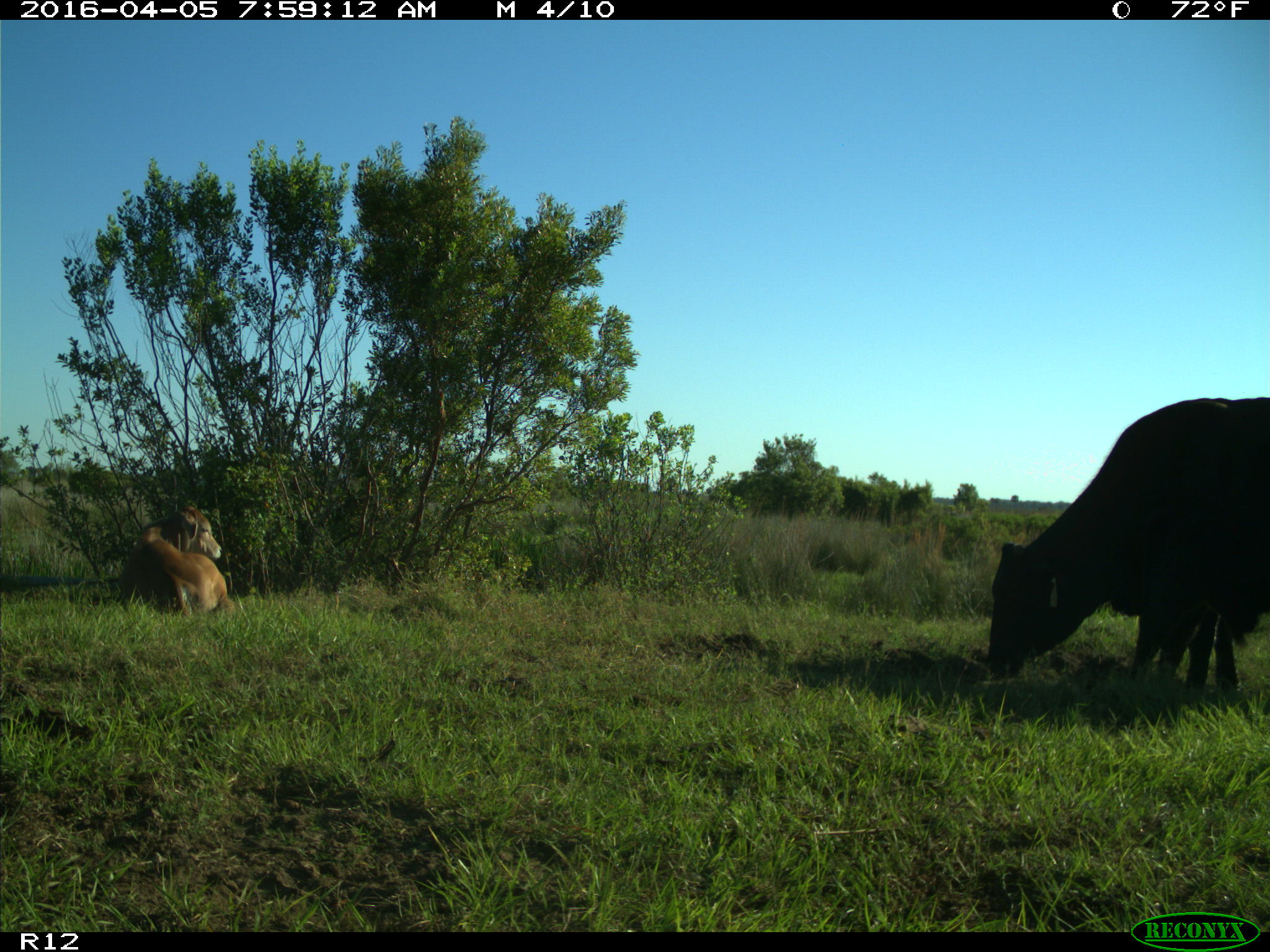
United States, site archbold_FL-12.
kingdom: Animalia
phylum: Chordata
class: Mammalia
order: Artiodactyla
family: Bovidae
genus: Bos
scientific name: Bos taurus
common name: domestic cow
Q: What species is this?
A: Bos taurus (domestic cow).